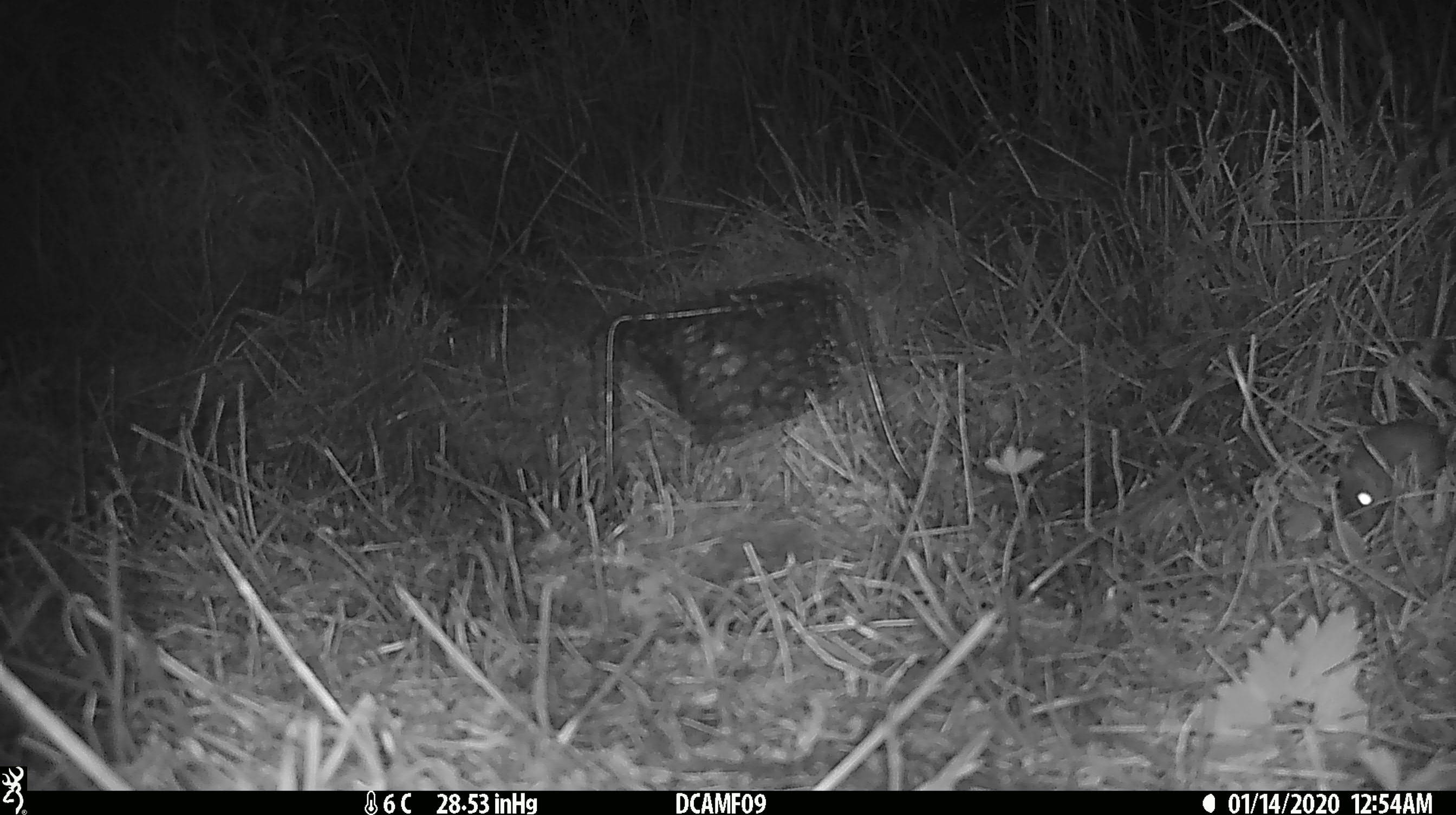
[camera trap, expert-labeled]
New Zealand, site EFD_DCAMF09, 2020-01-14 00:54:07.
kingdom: Animalia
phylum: Chordata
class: Mammalia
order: Rodentia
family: Muridae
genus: Mus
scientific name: Mus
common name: mouse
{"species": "mouse (Mus)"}